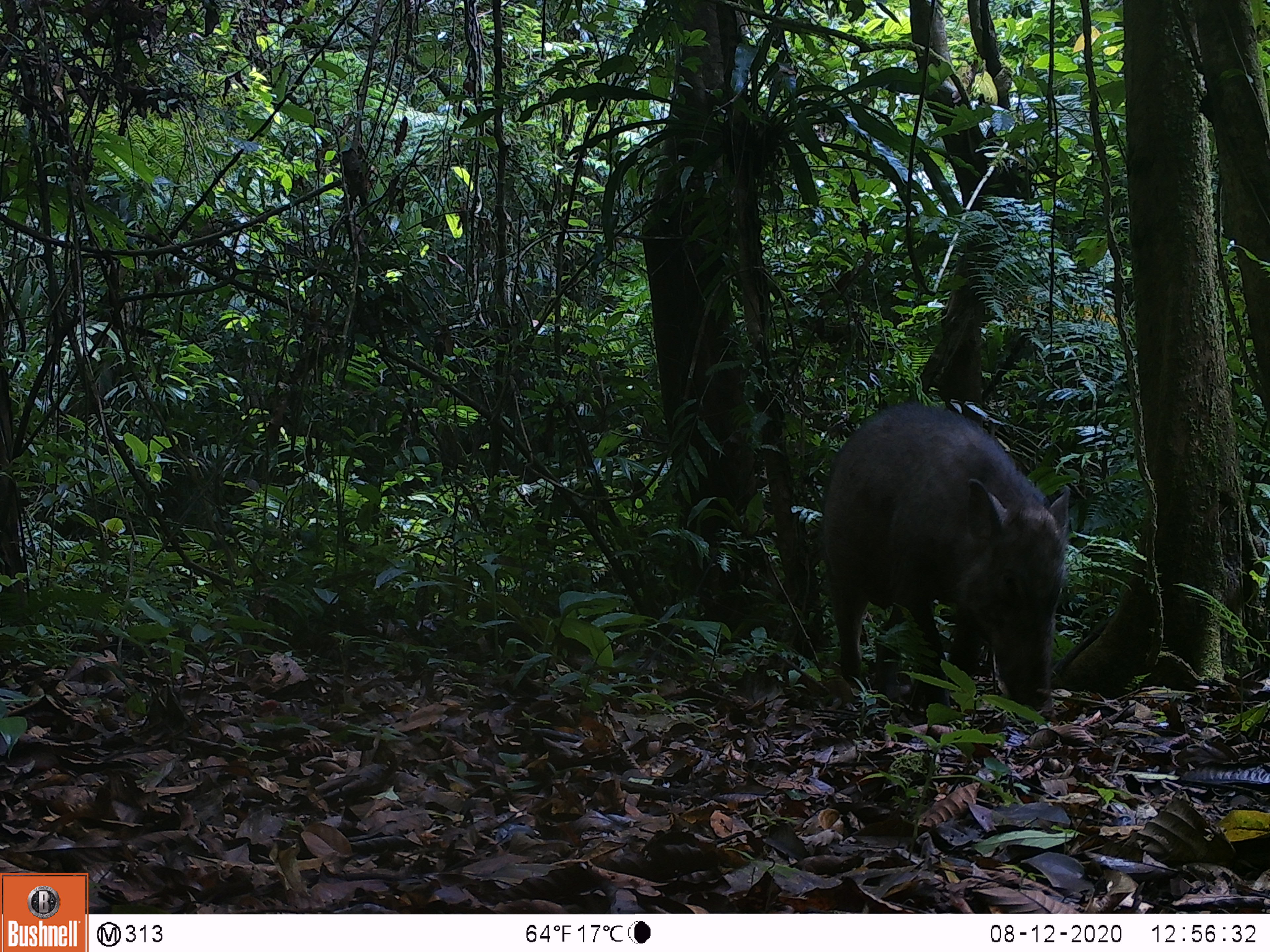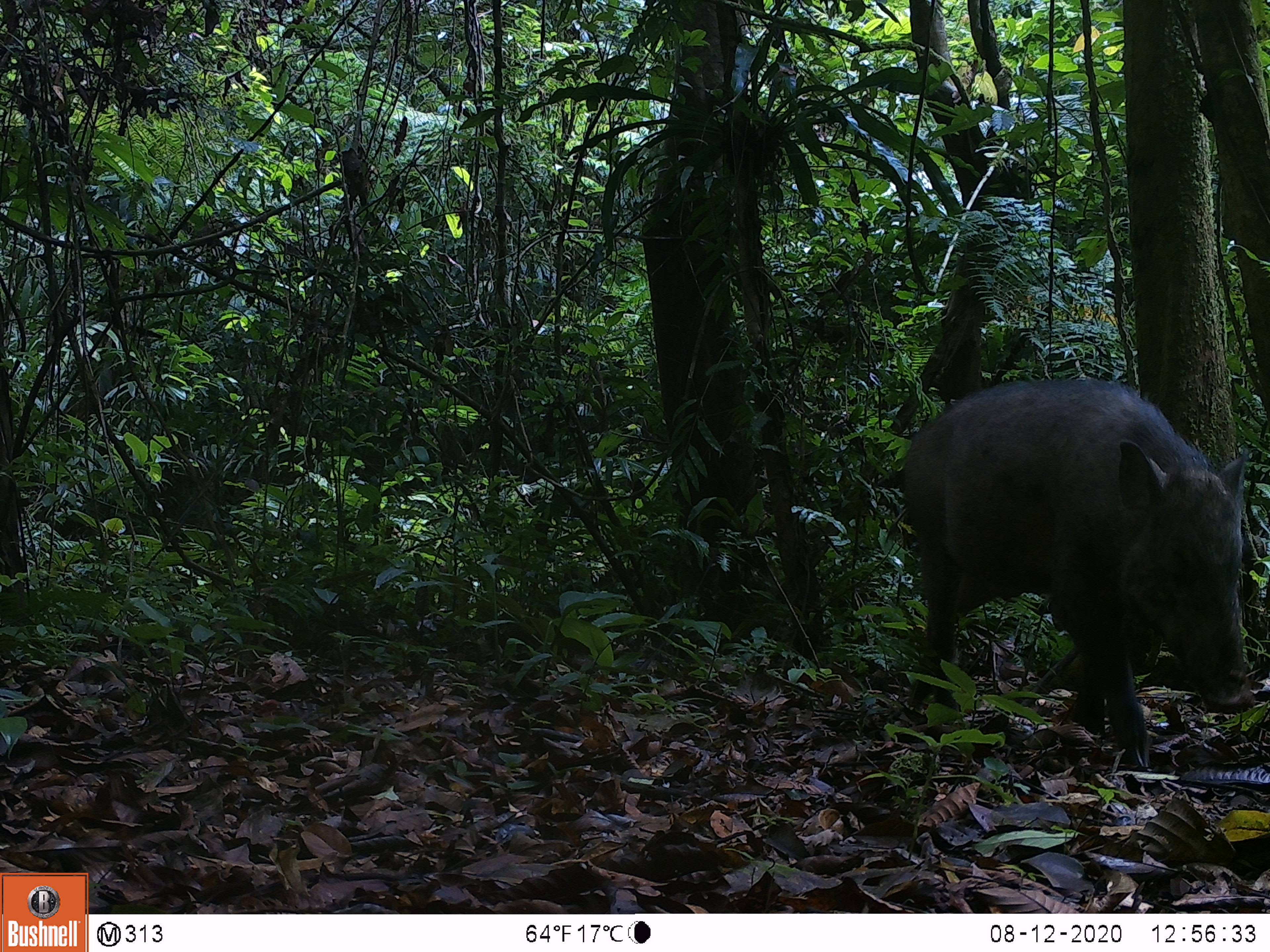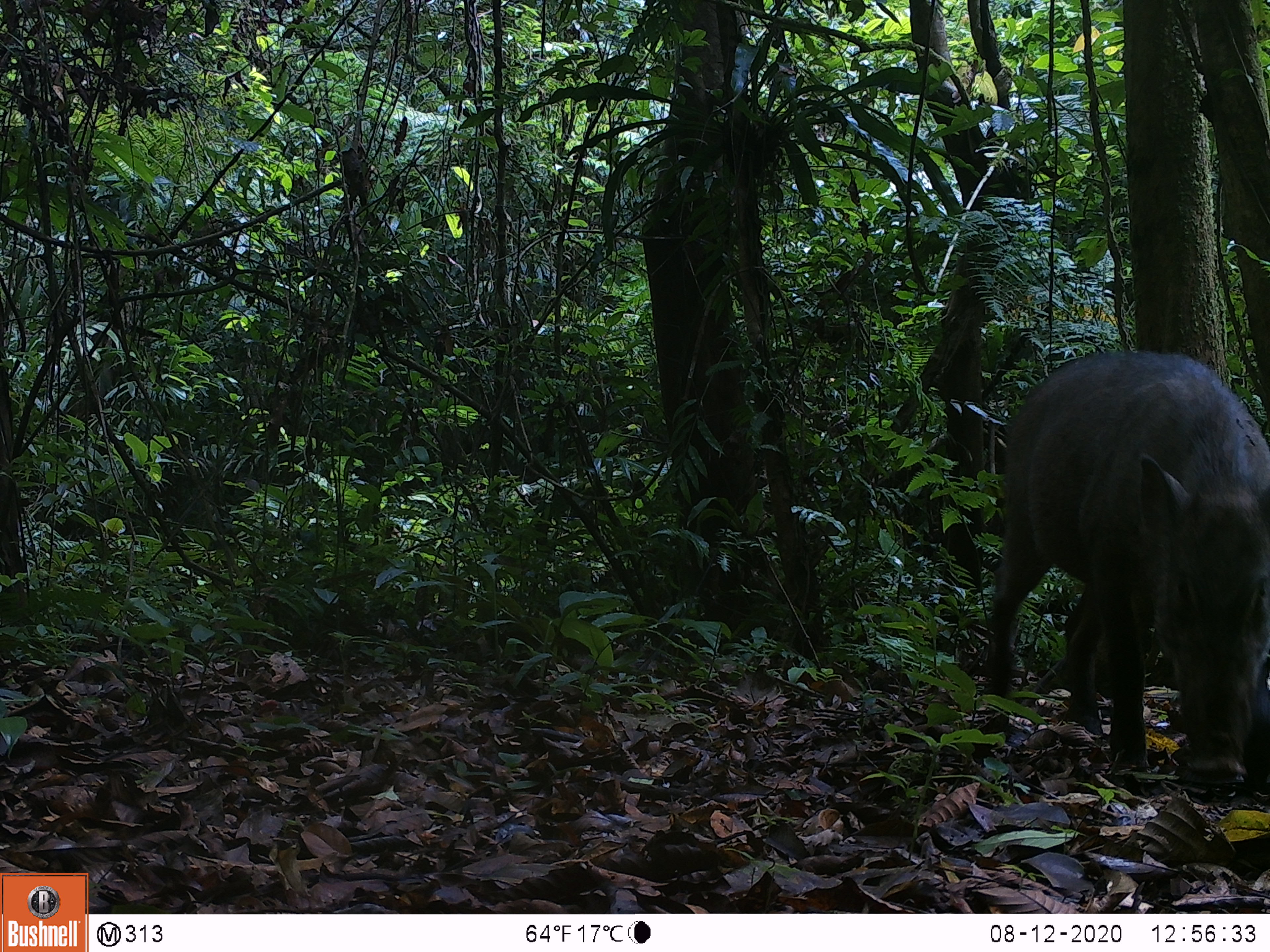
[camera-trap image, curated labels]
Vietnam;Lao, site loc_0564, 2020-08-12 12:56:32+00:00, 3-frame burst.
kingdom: Animalia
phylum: Chordata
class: Mammalia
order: Artiodactyla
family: Suidae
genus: Sus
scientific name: Sus scrofa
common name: eurasian wild pig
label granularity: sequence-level